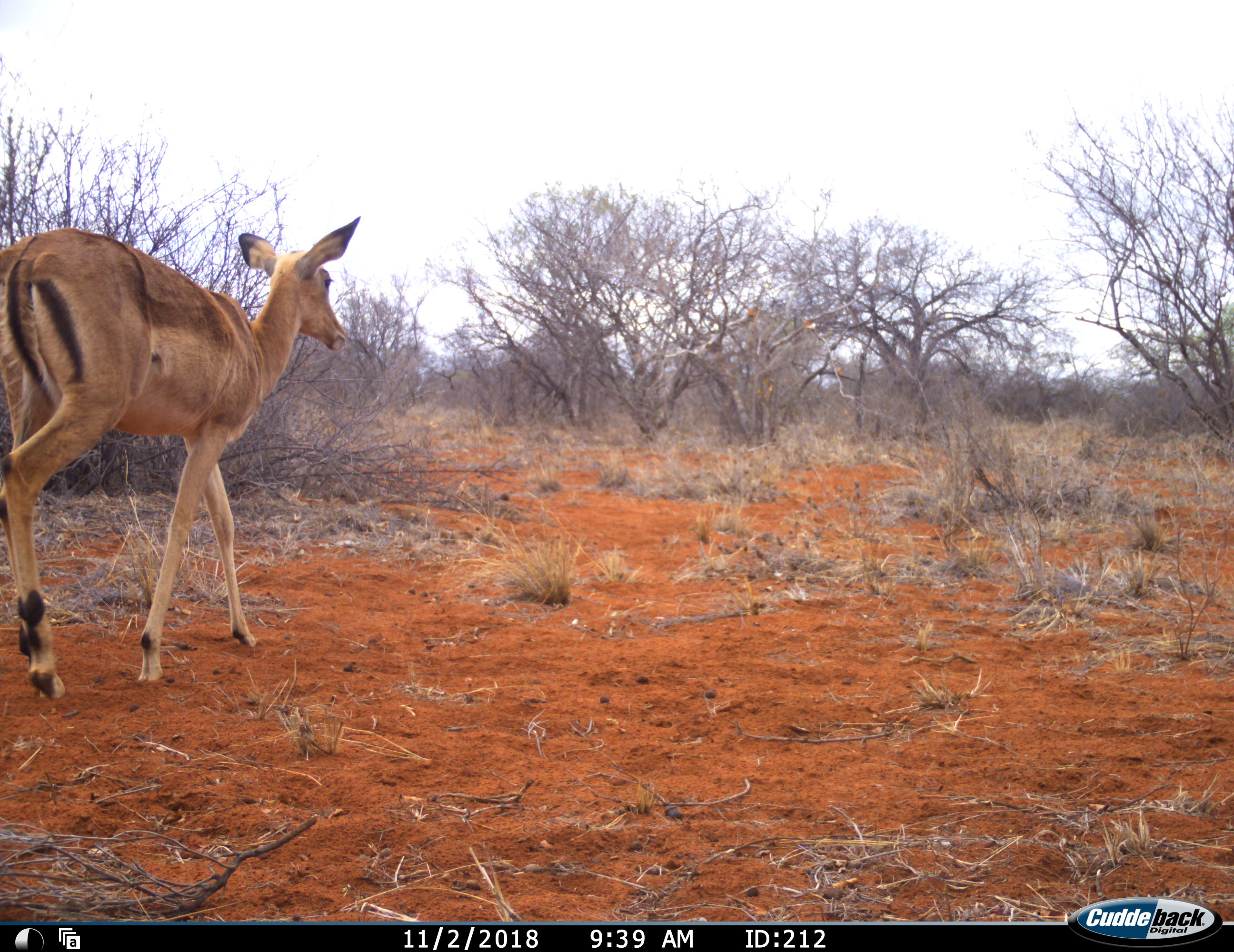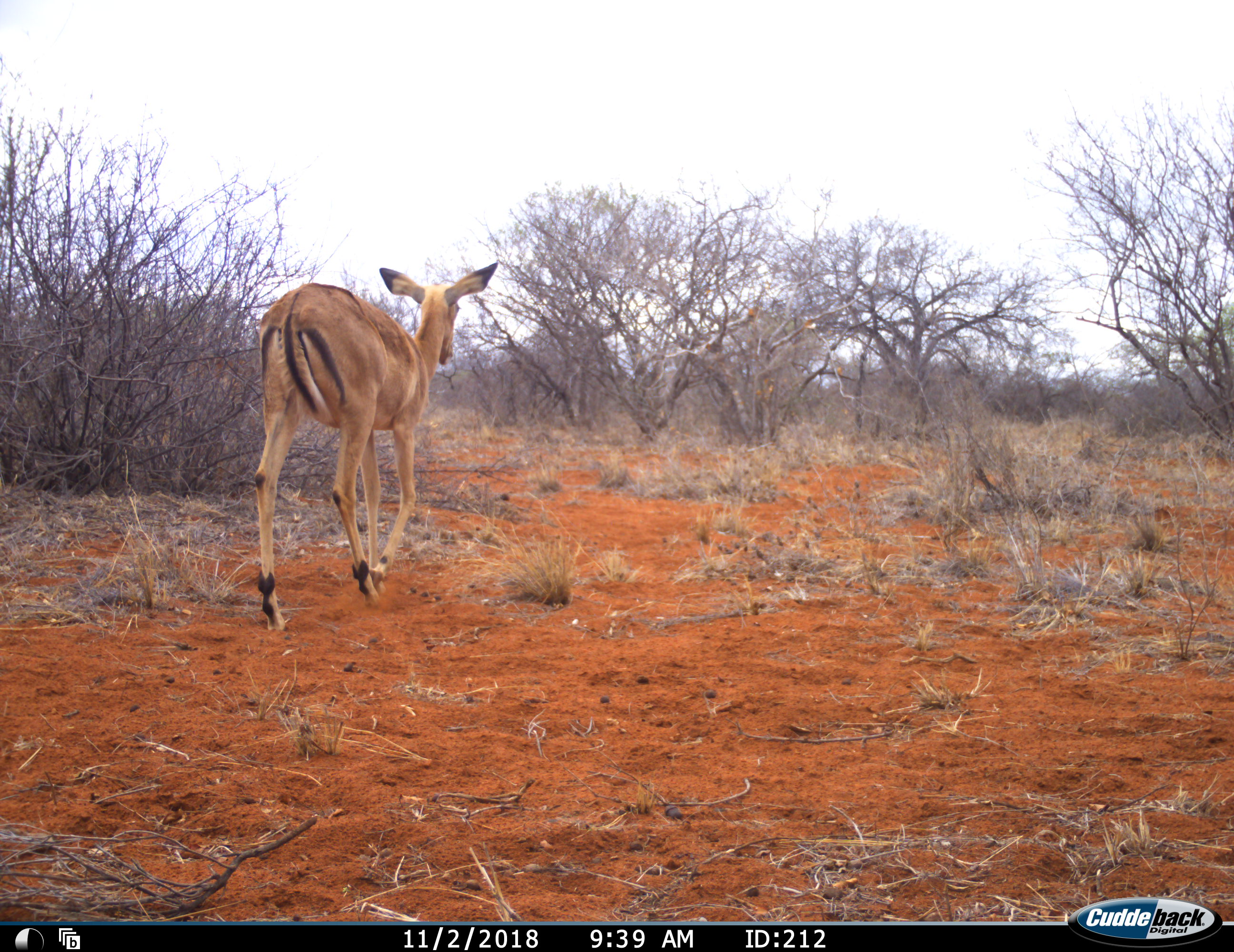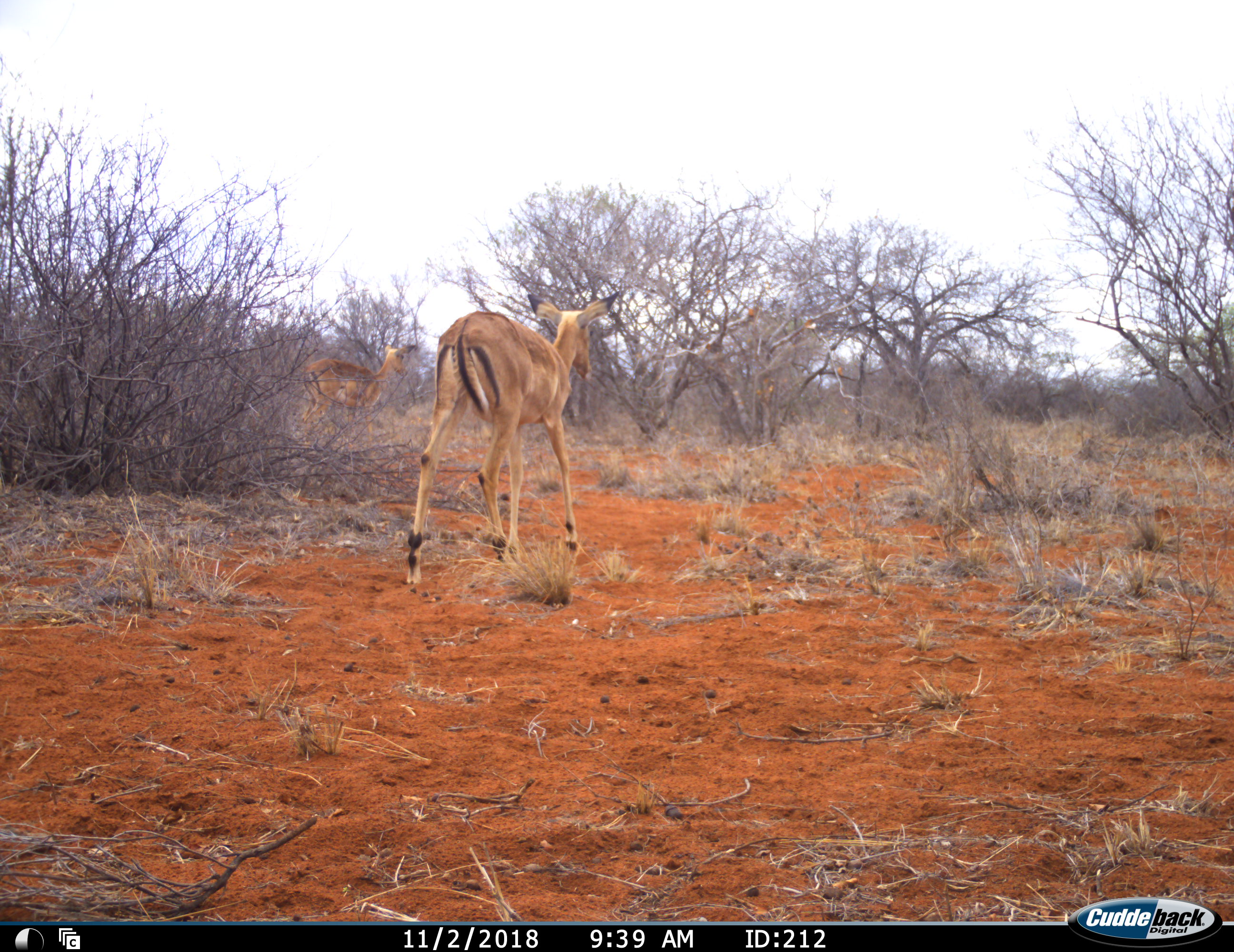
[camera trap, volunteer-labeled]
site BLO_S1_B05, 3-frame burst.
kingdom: Animalia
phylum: Chordata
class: Mammalia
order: Artiodactyla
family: Bovidae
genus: Aepyceros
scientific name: Aepyceros melampus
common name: impala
Impala (Aepyceros melampus), count 2. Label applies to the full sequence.